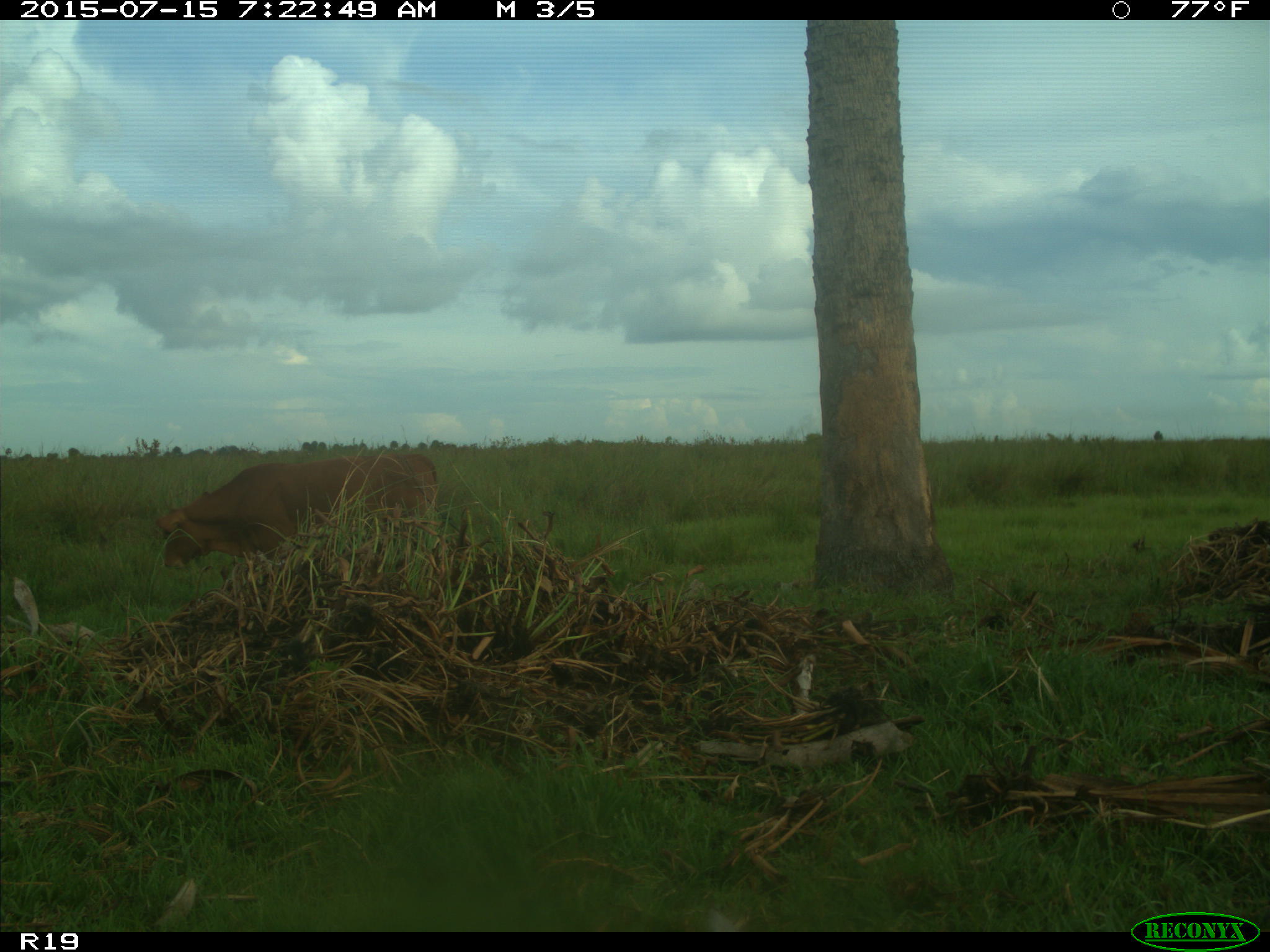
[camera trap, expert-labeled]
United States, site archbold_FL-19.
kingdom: Animalia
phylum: Chordata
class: Mammalia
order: Artiodactyla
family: Bovidae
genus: Bos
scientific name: Bos taurus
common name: domestic cow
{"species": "Bos taurus (domestic cow)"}